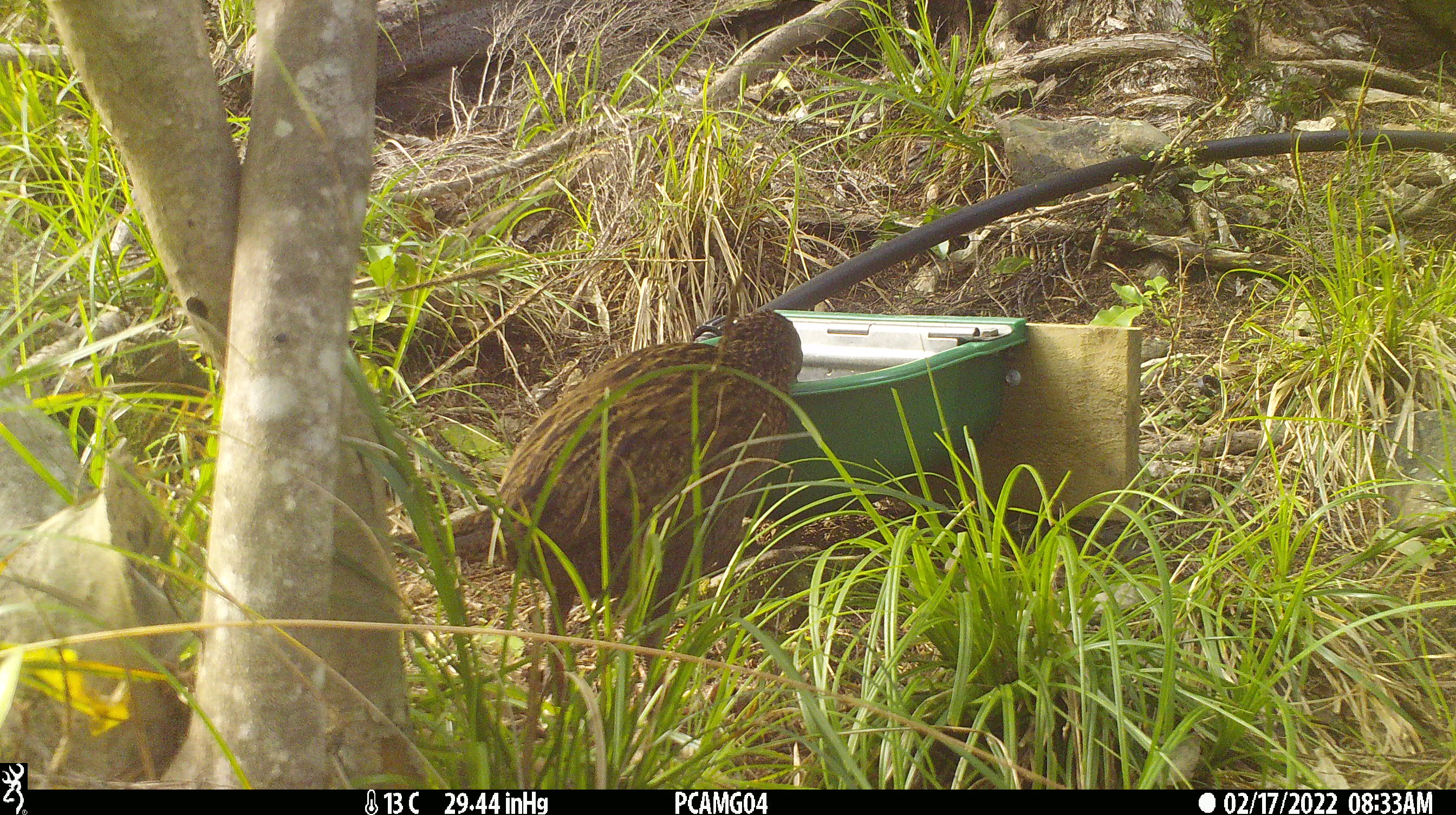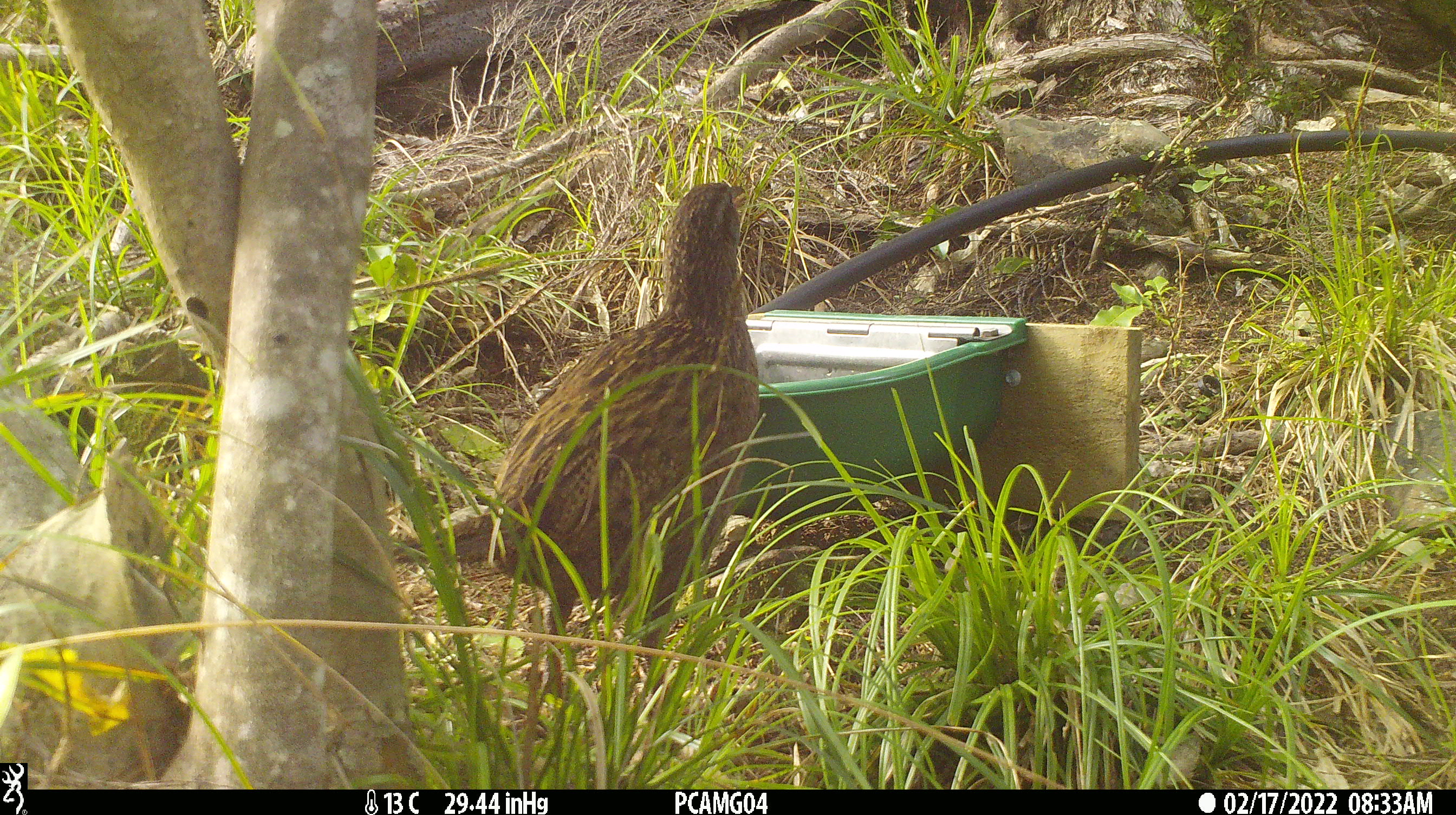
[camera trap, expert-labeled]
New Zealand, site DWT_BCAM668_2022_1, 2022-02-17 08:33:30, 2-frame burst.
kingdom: Animalia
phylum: Chordata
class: Aves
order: Gruiformes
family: Rallidae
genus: Gallirallus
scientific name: Gallirallus australis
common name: weka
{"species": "weka (Gallirallus australis)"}